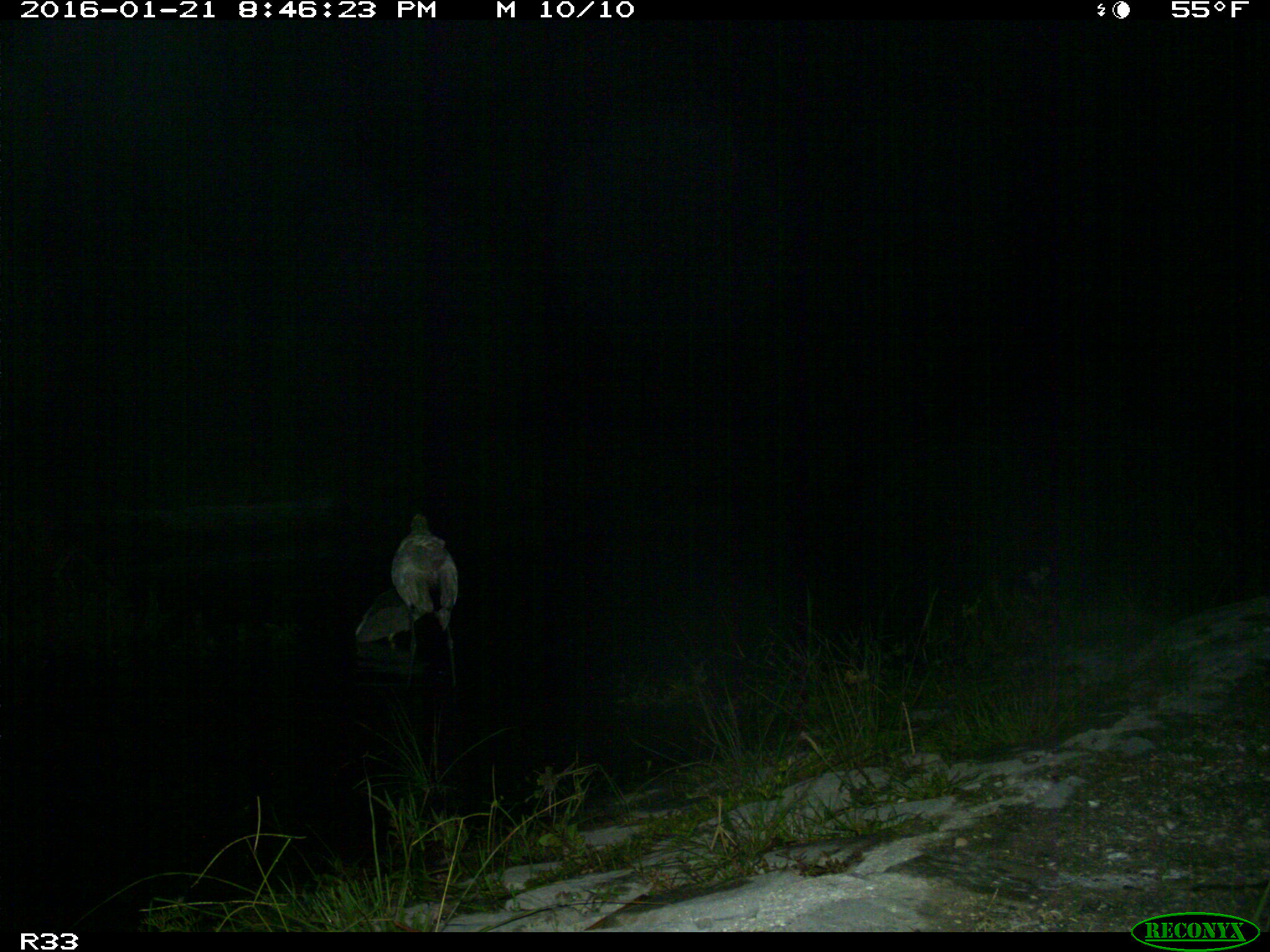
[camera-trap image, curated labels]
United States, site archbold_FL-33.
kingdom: Animalia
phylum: Chordata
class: Aves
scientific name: Aves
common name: birds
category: unidentified bird